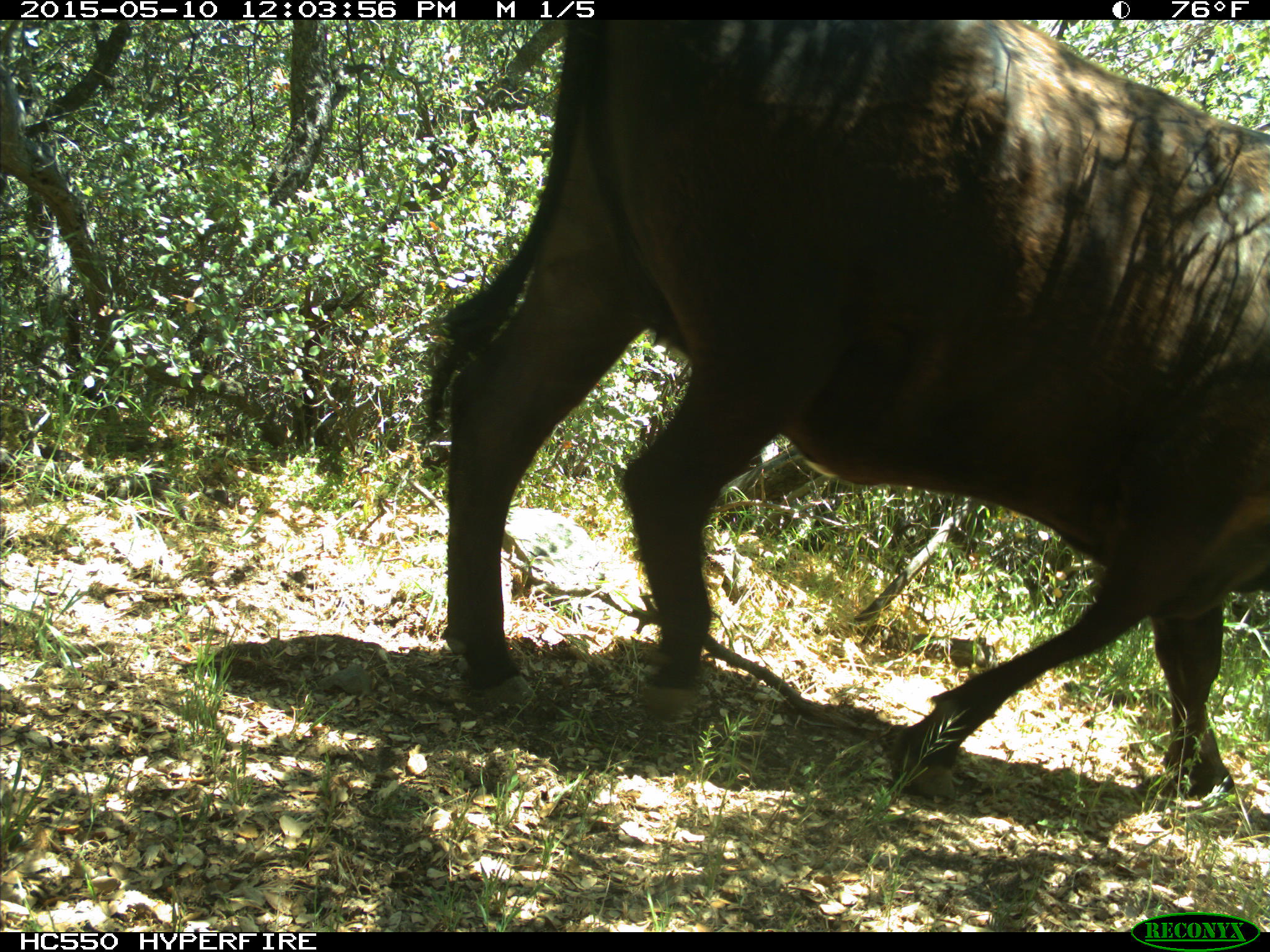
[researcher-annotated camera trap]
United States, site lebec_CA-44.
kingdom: Animalia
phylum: Chordata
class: Mammalia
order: Artiodactyla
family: Bovidae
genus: Bos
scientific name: Bos taurus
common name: domestic cow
Bos taurus (domestic cow).